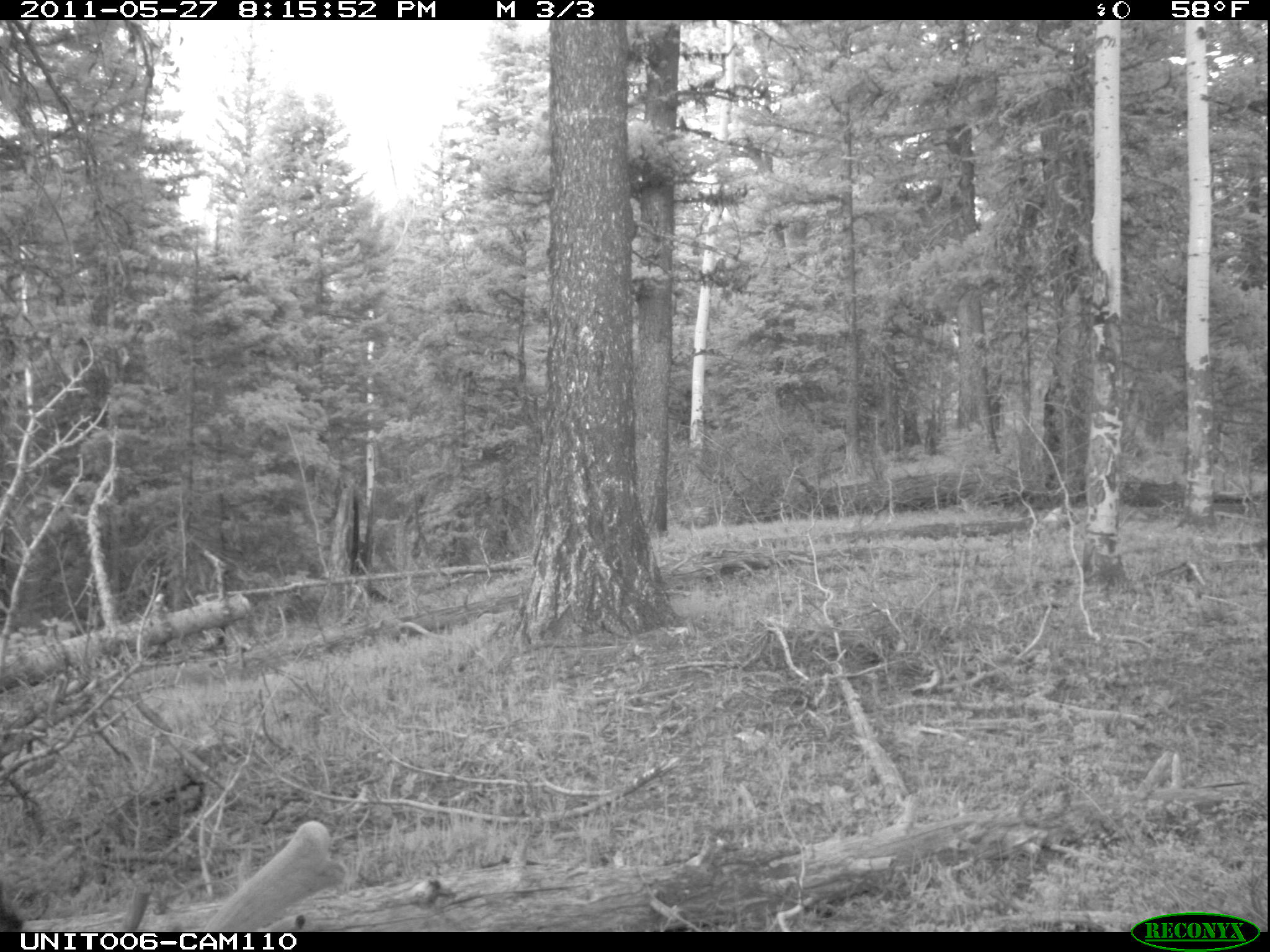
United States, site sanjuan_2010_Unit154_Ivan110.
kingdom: Animalia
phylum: Chordata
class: Mammalia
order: Artiodactyla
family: Cervidae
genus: Cervus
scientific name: Cervus elaphus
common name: red deer